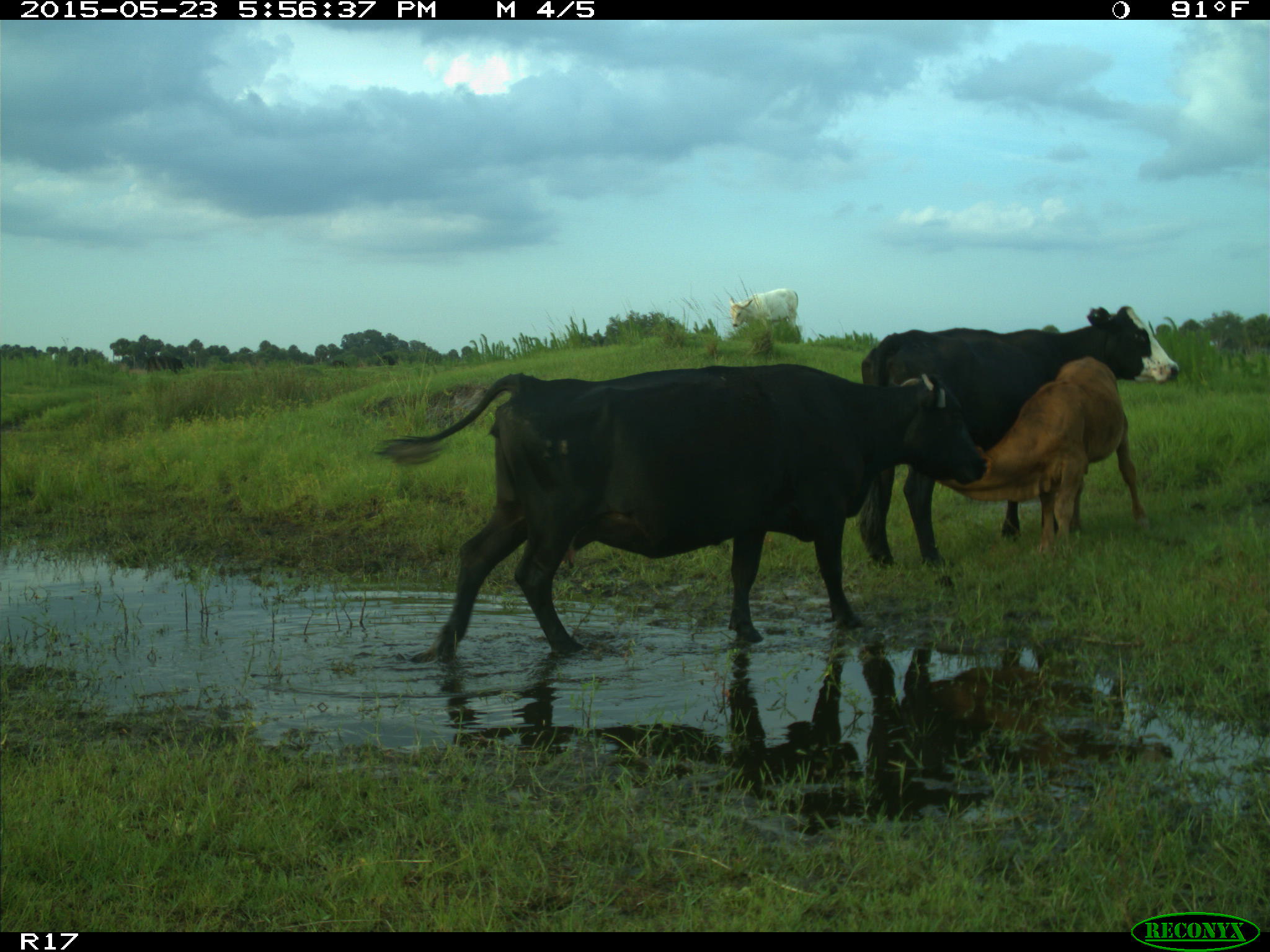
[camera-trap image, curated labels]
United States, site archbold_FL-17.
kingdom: Animalia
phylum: Chordata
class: Mammalia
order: Artiodactyla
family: Bovidae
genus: Bos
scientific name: Bos taurus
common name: domestic cow